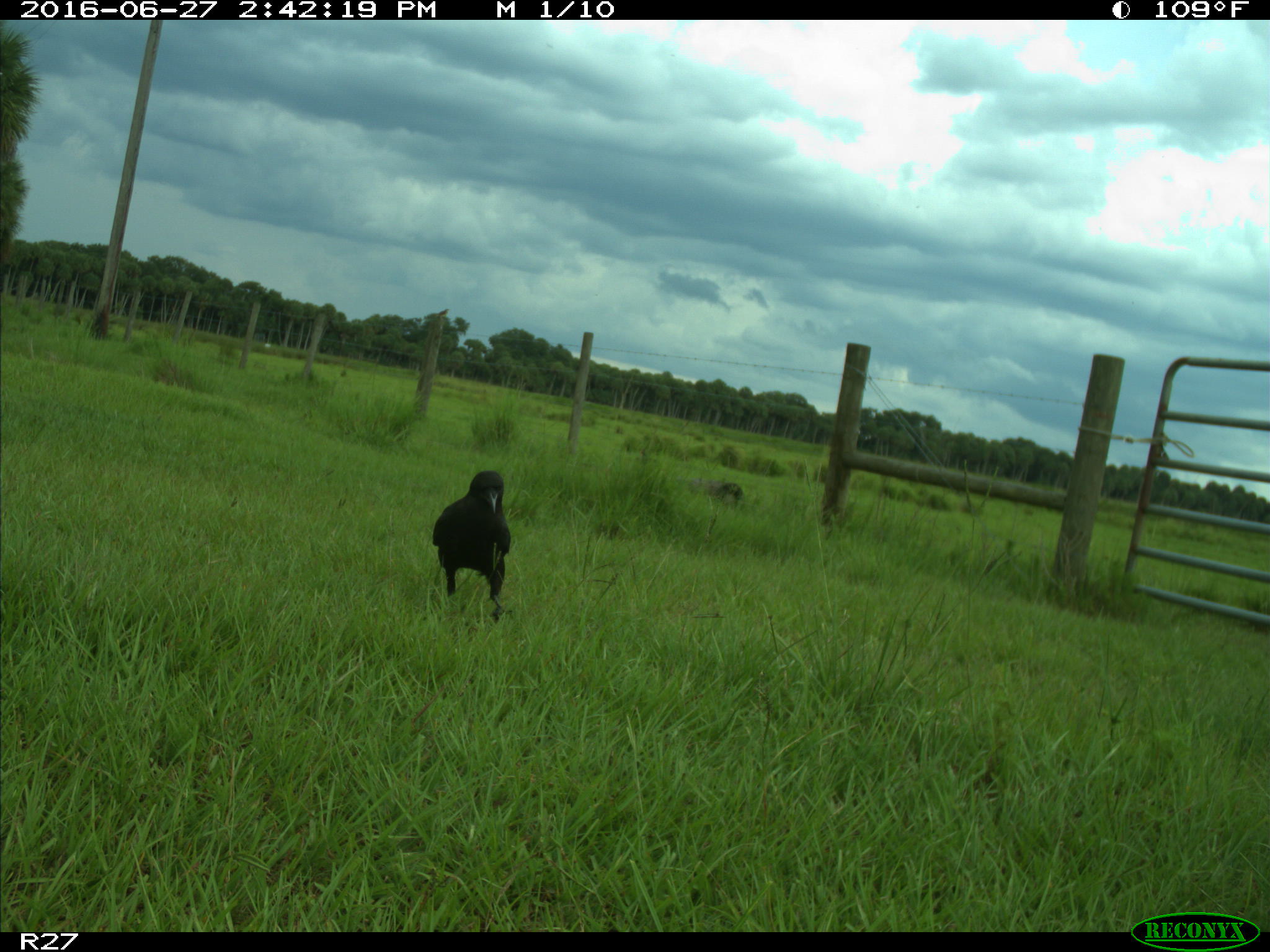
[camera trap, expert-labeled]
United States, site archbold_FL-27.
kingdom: Animalia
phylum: Chordata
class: Aves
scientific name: Aves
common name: birds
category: unidentified bird